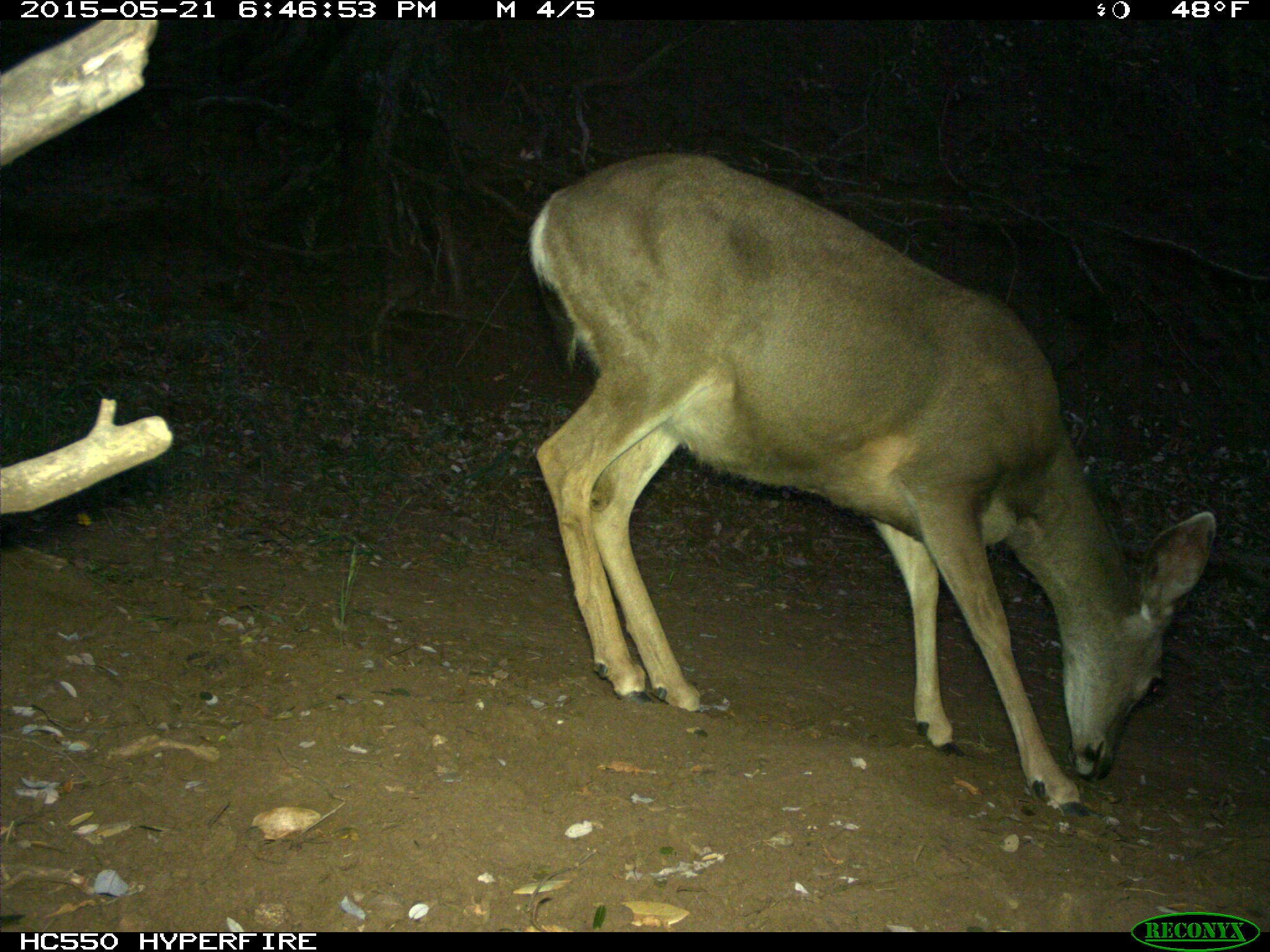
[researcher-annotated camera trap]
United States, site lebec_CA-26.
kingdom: Animalia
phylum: Chordata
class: Mammalia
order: Artiodactyla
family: Cervidae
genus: Odocoileus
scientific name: Odocoileus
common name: deer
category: unidentified deer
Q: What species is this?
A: Unidentified deer (deer) (Odocoileus).